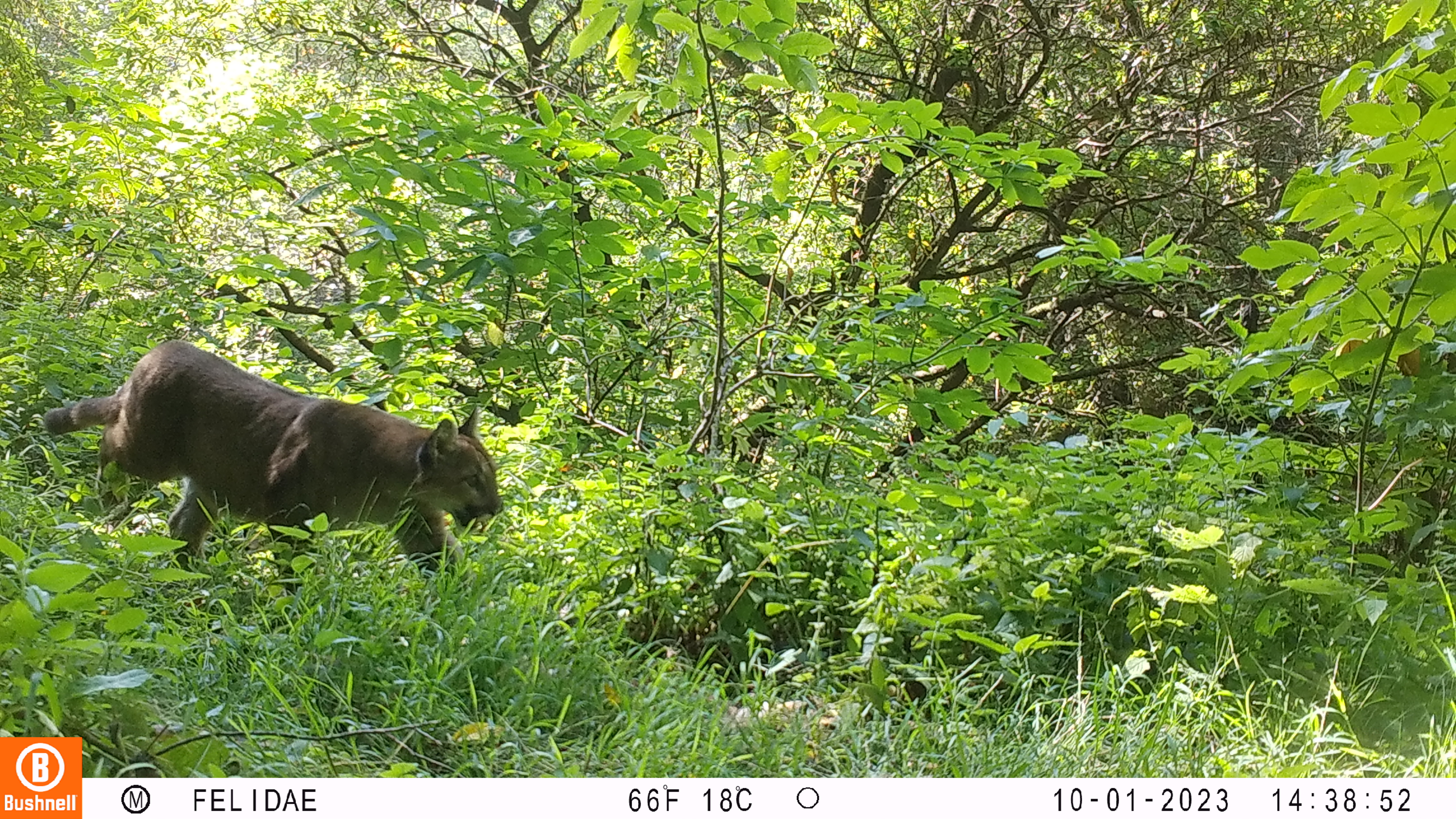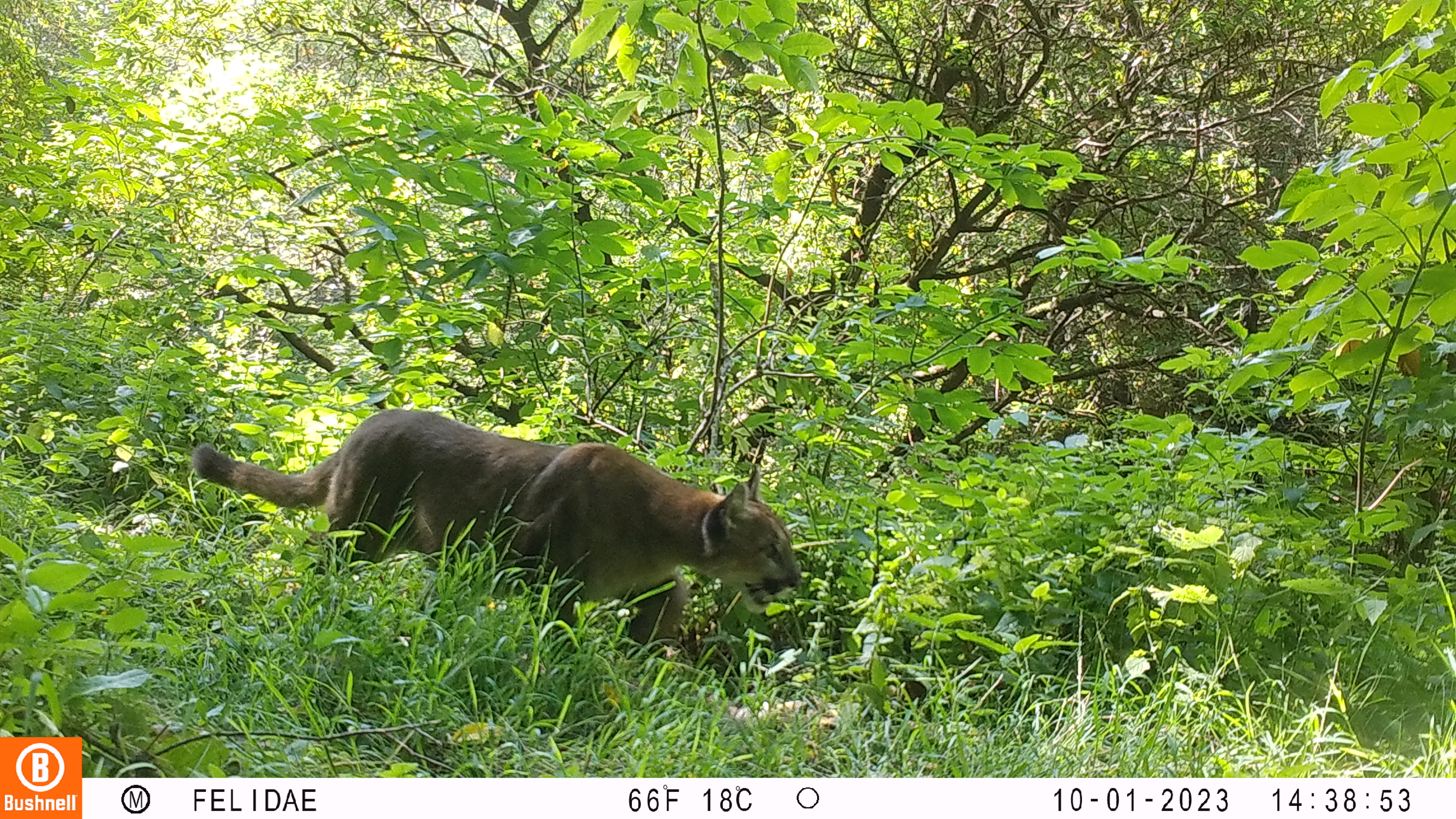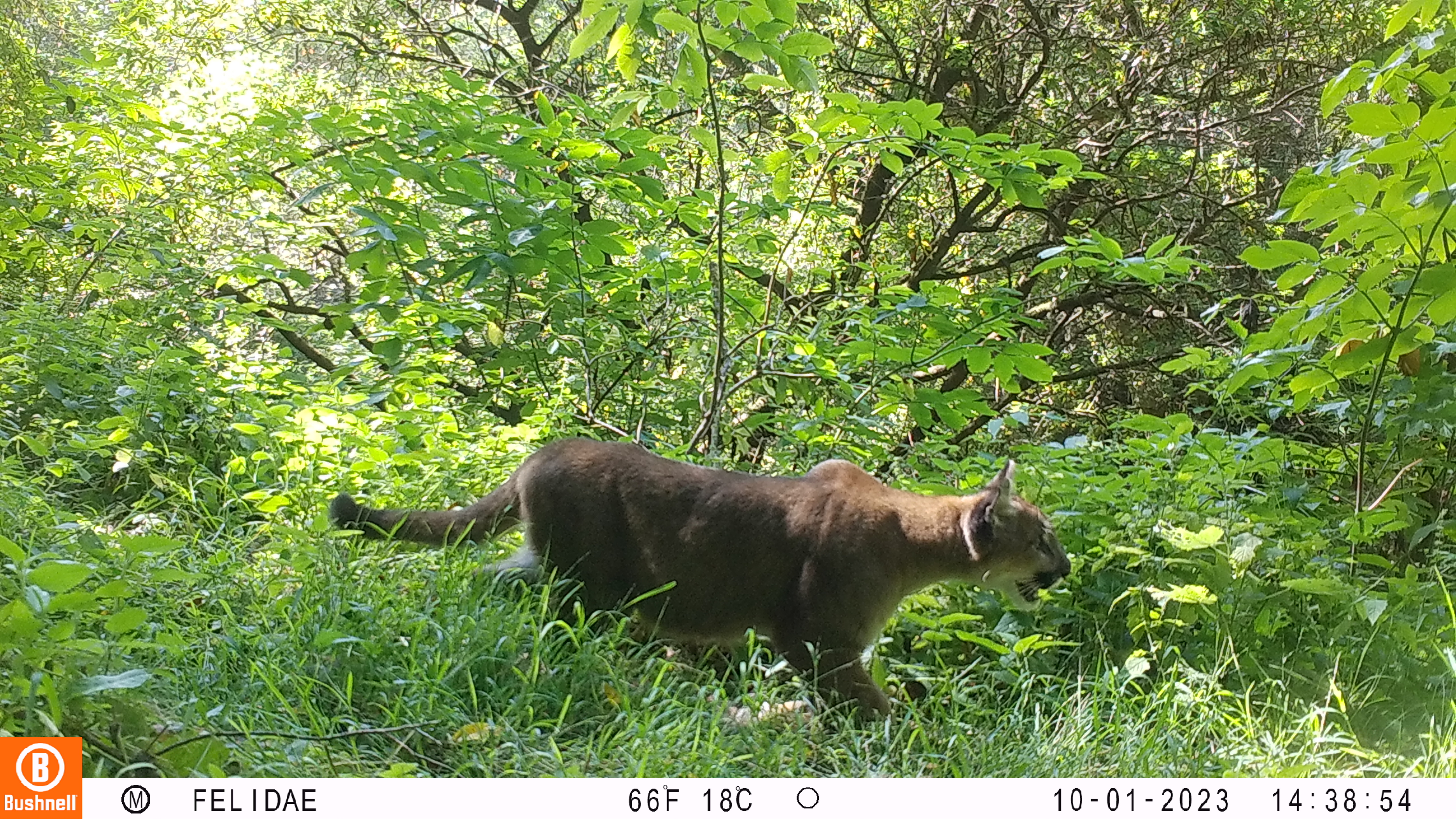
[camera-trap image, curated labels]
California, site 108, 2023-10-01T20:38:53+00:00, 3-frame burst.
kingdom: Animalia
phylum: Chordata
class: Mammalia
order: Carnivora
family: Felidae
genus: Puma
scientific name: Puma concolor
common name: puma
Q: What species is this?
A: Puma (Puma concolor).